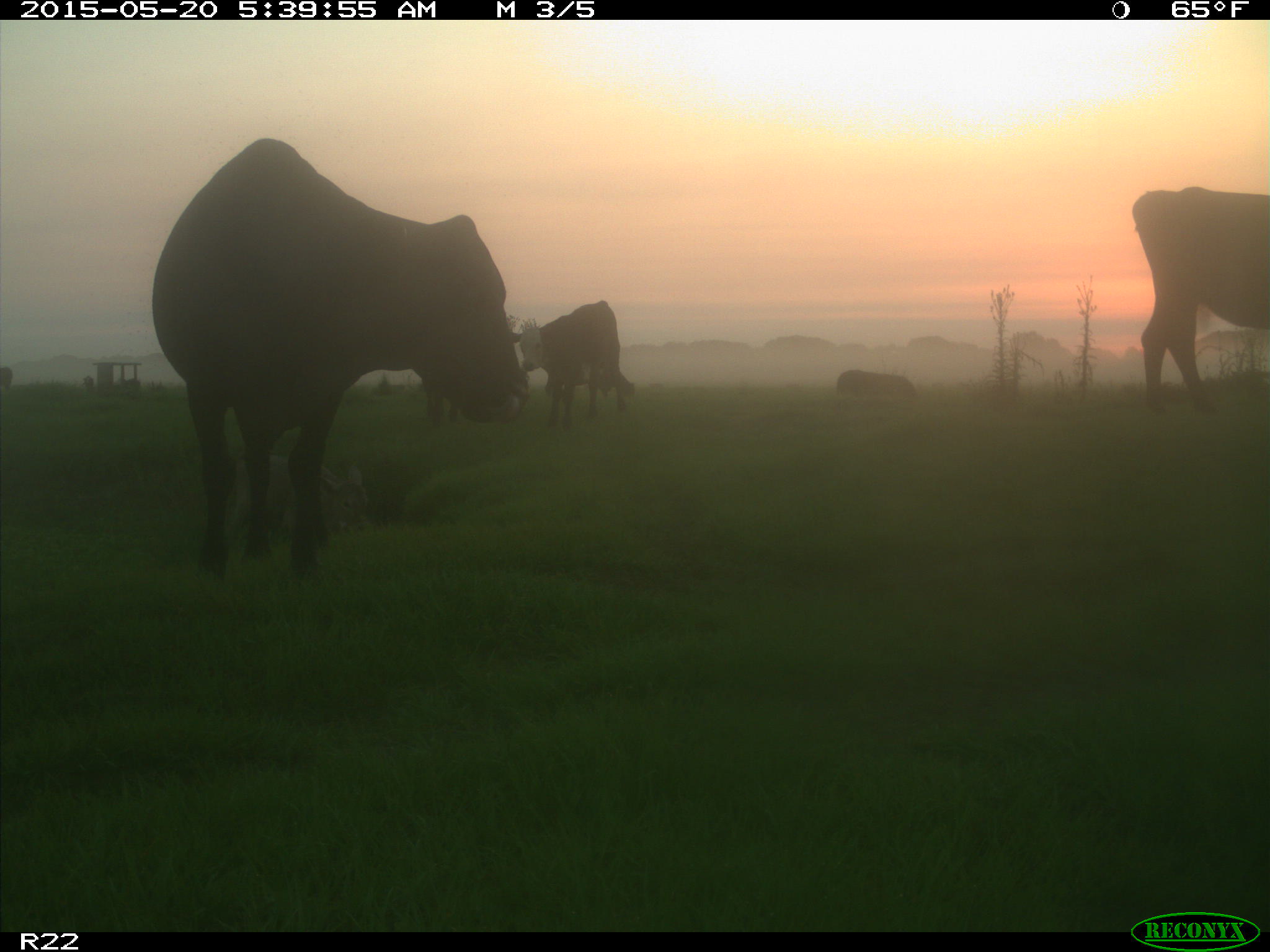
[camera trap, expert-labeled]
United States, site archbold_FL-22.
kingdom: Animalia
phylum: Chordata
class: Mammalia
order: Artiodactyla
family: Bovidae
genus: Bos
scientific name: Bos taurus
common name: domestic cow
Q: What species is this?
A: Bos taurus (domestic cow).